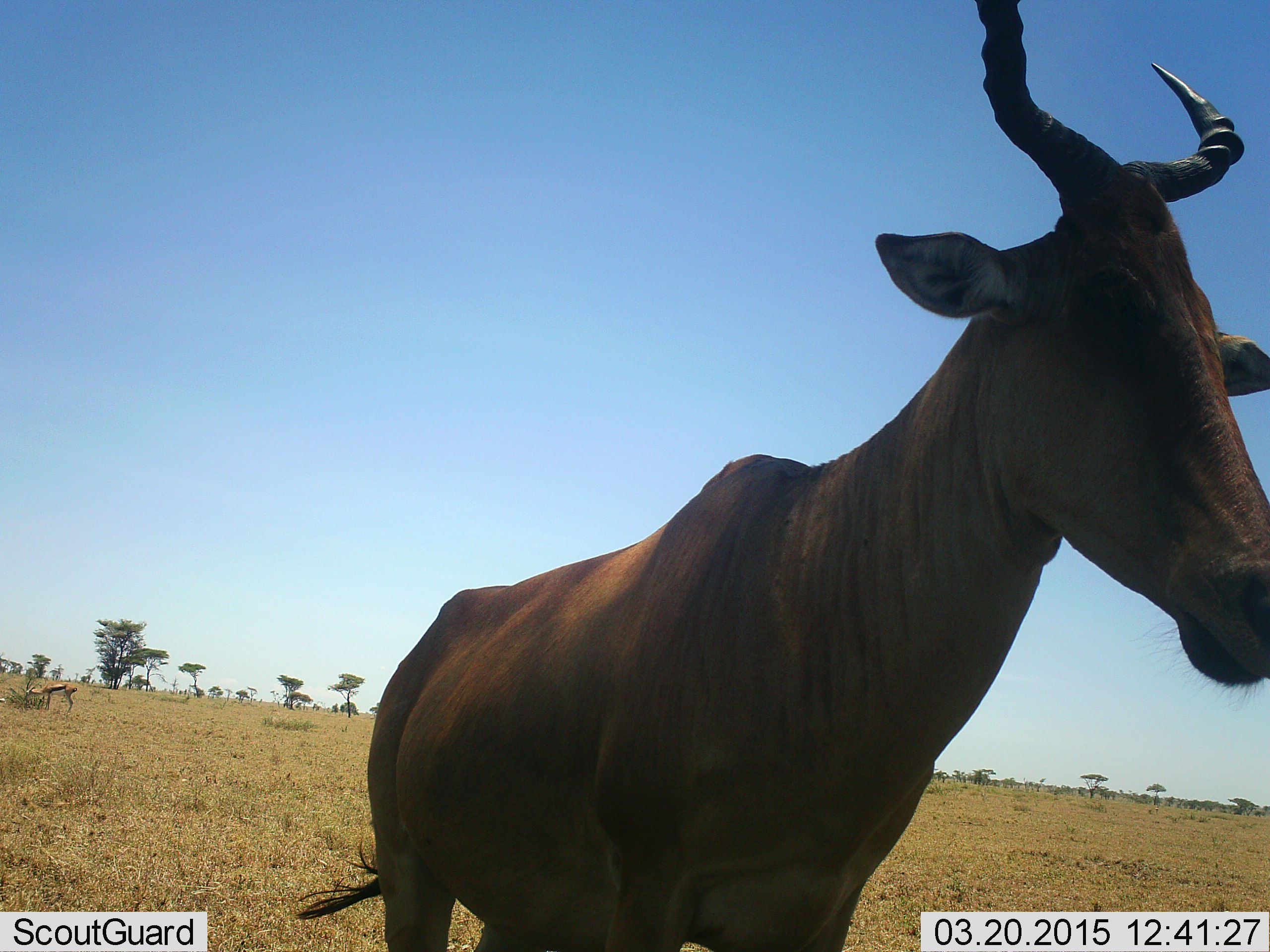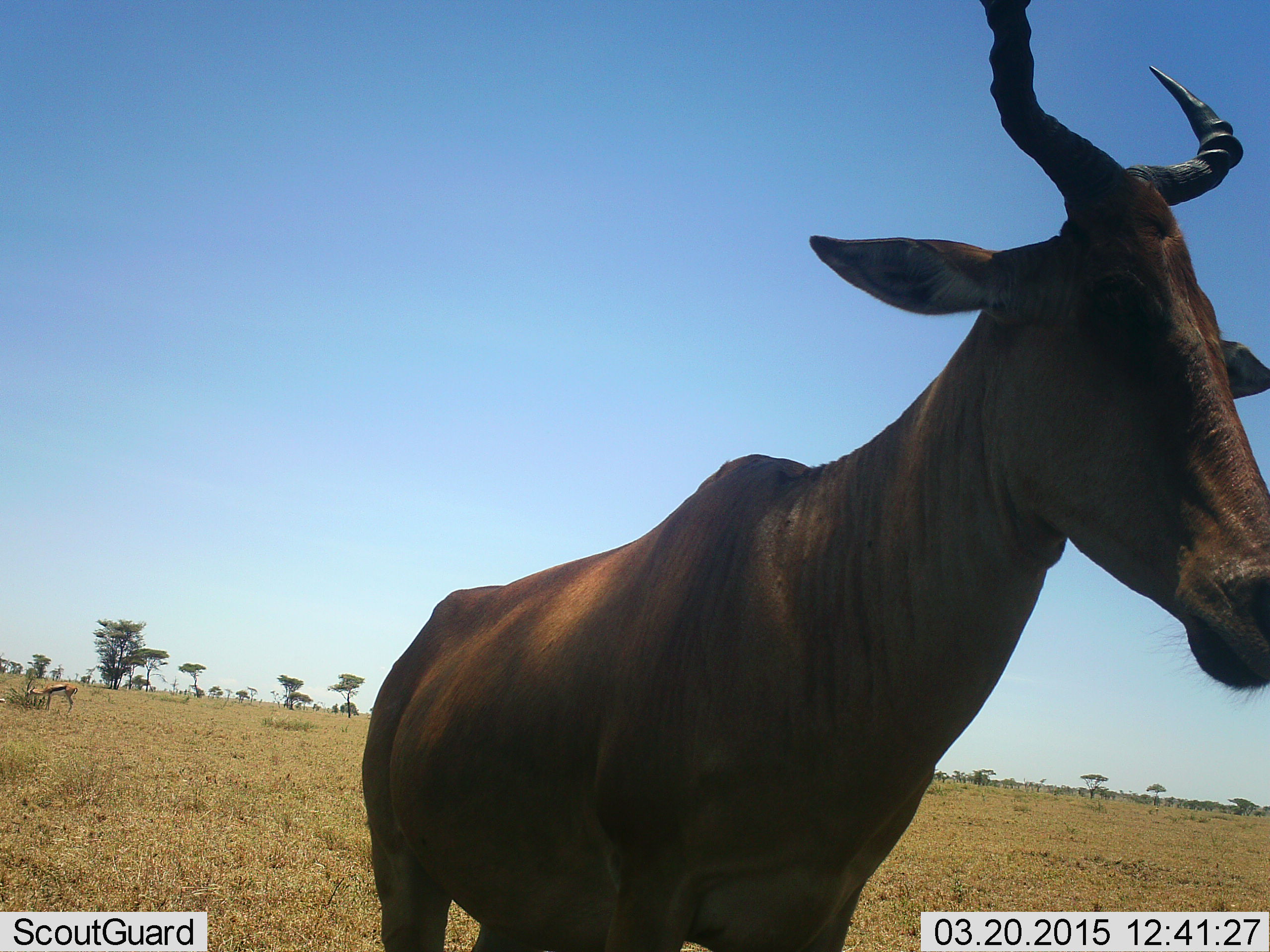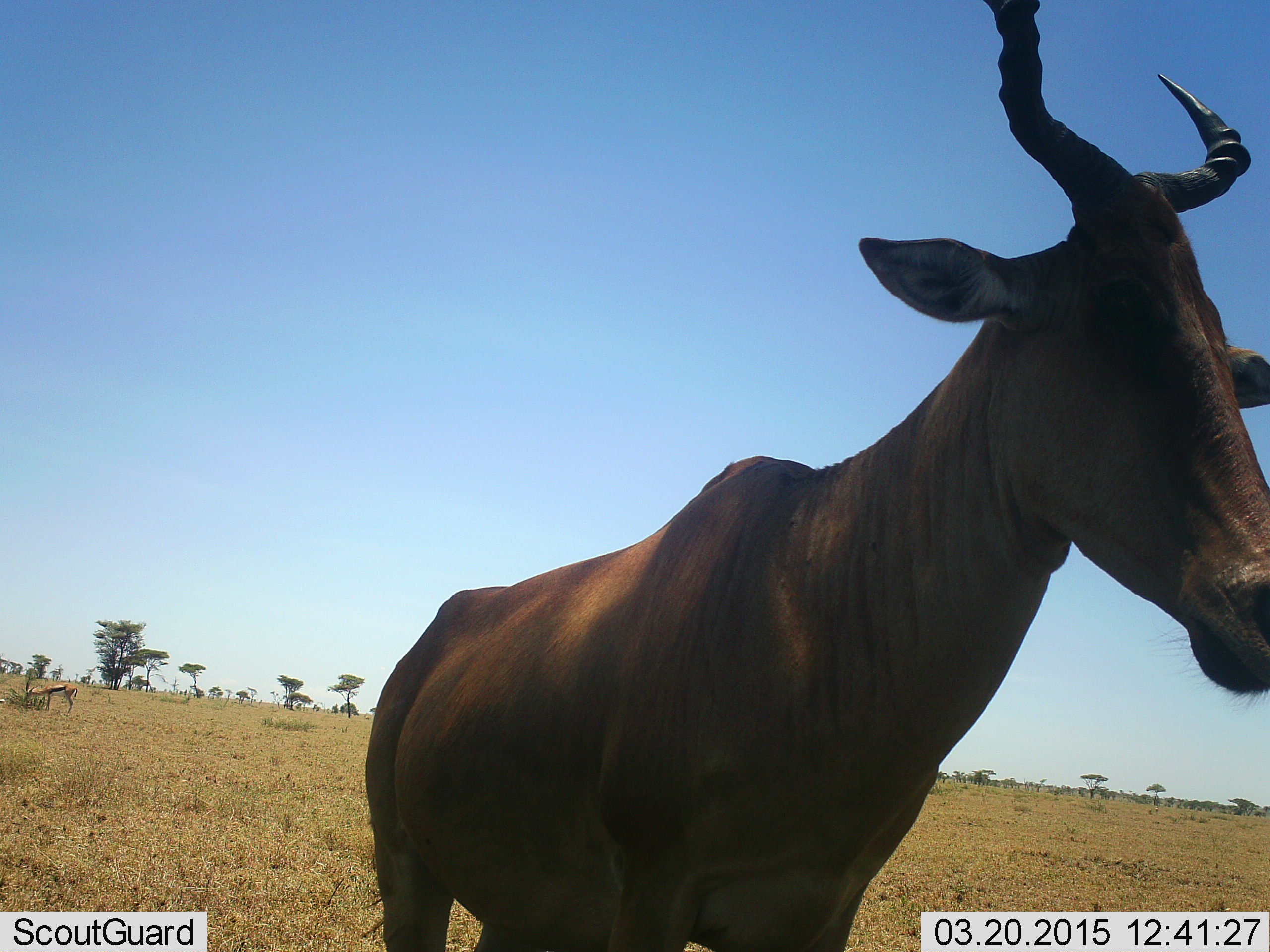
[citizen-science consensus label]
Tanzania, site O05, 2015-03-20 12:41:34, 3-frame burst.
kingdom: Animalia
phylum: Chordata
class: Mammalia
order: Artiodactyla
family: Bovidae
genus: Alcelaphus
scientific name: Alcelaphus buselaphus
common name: hartebeest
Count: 1.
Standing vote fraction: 93%.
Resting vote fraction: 0%.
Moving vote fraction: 7%.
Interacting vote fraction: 0%.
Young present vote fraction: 0%.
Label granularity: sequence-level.